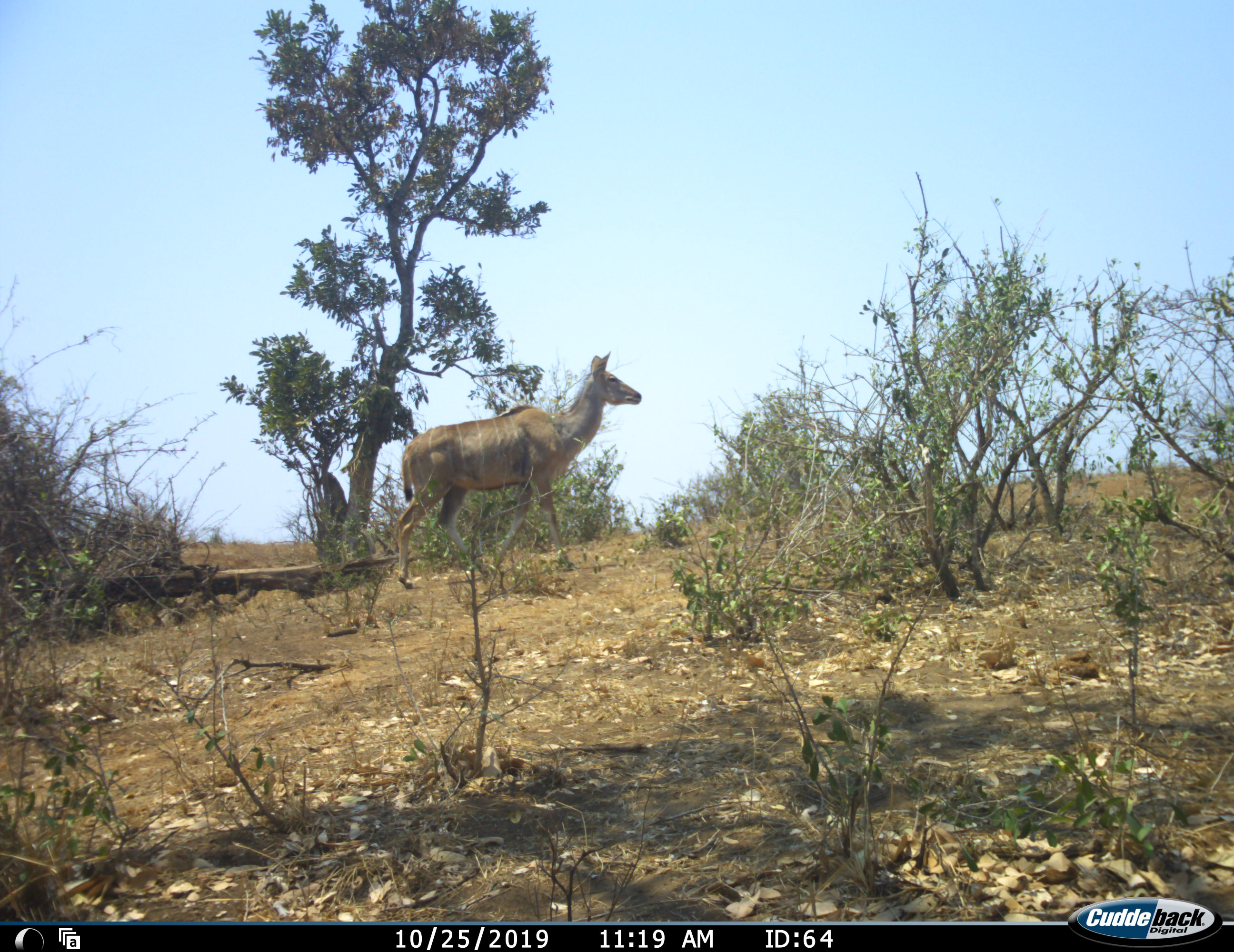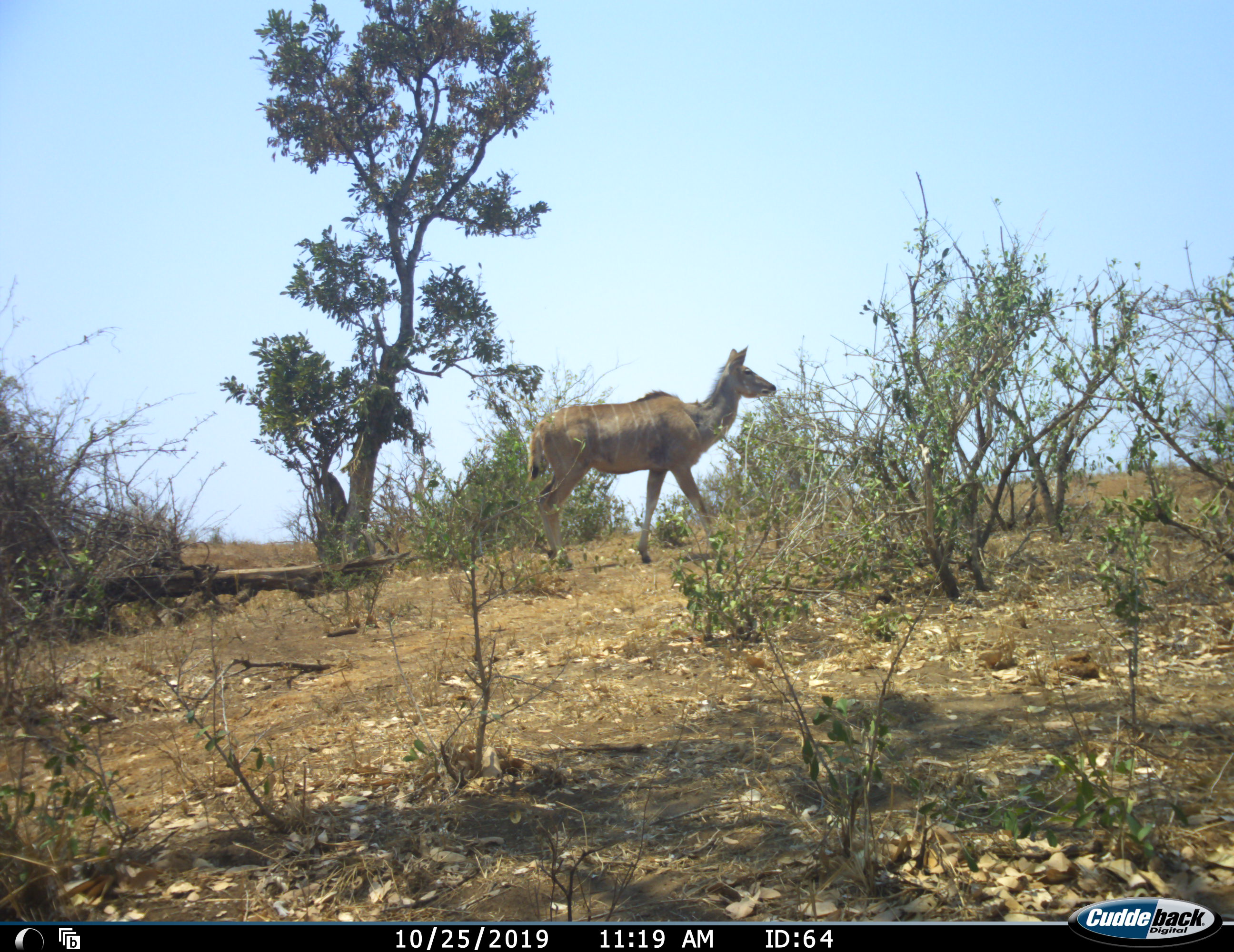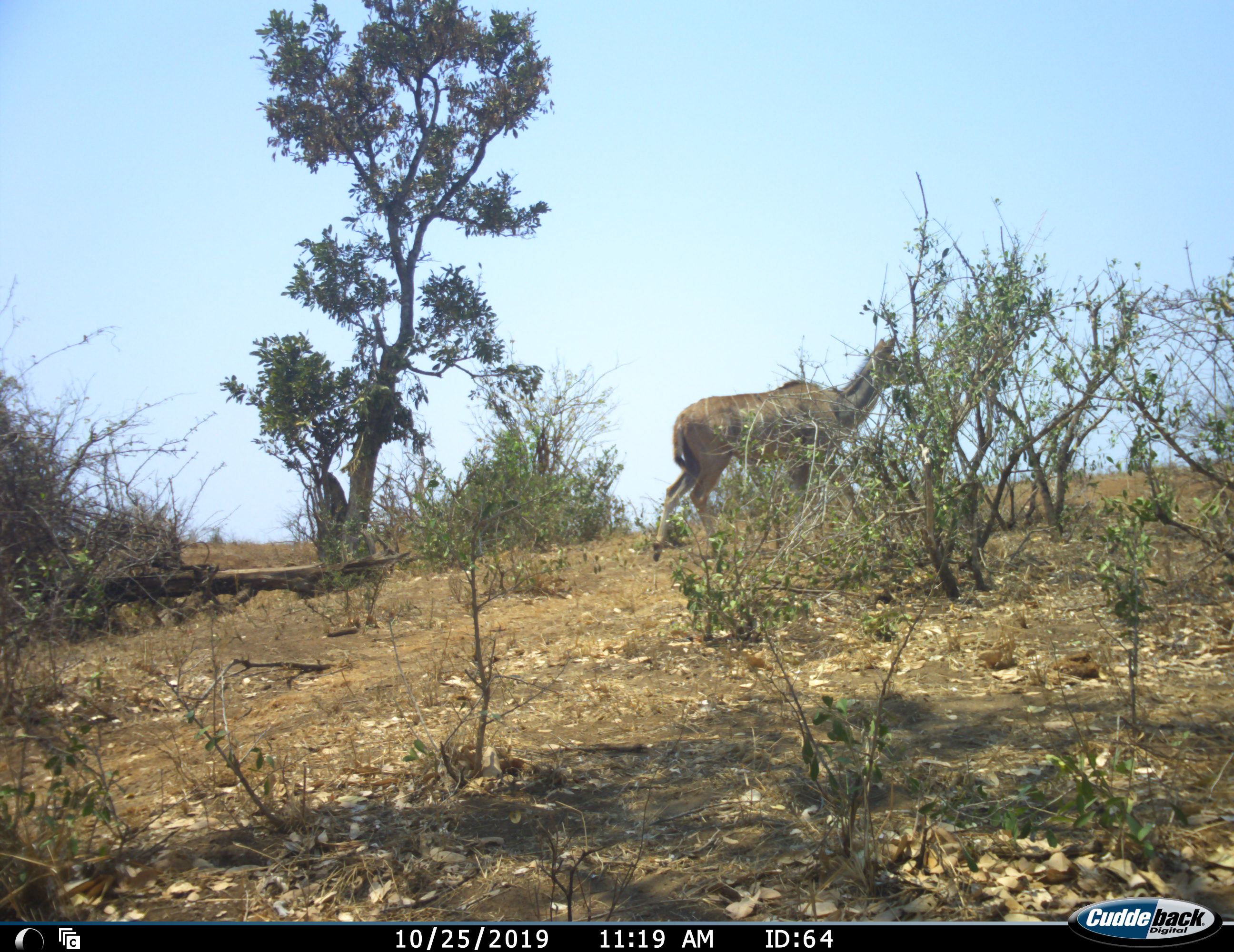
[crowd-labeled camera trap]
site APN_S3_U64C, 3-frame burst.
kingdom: Animalia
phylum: Chordata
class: Mammalia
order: Artiodactyla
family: Bovidae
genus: Tragelaphus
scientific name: Tragelaphus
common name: kudu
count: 1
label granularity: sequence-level